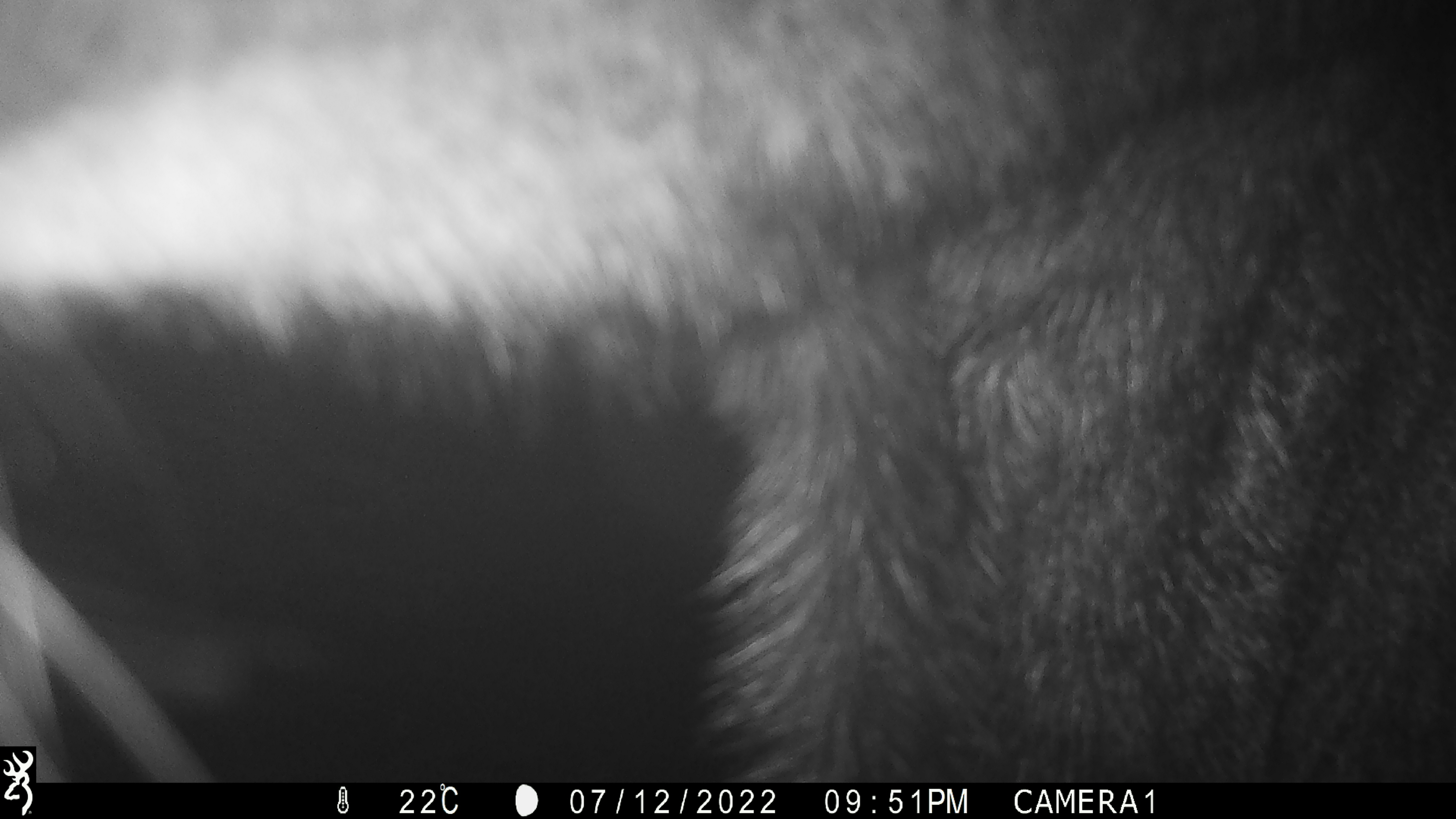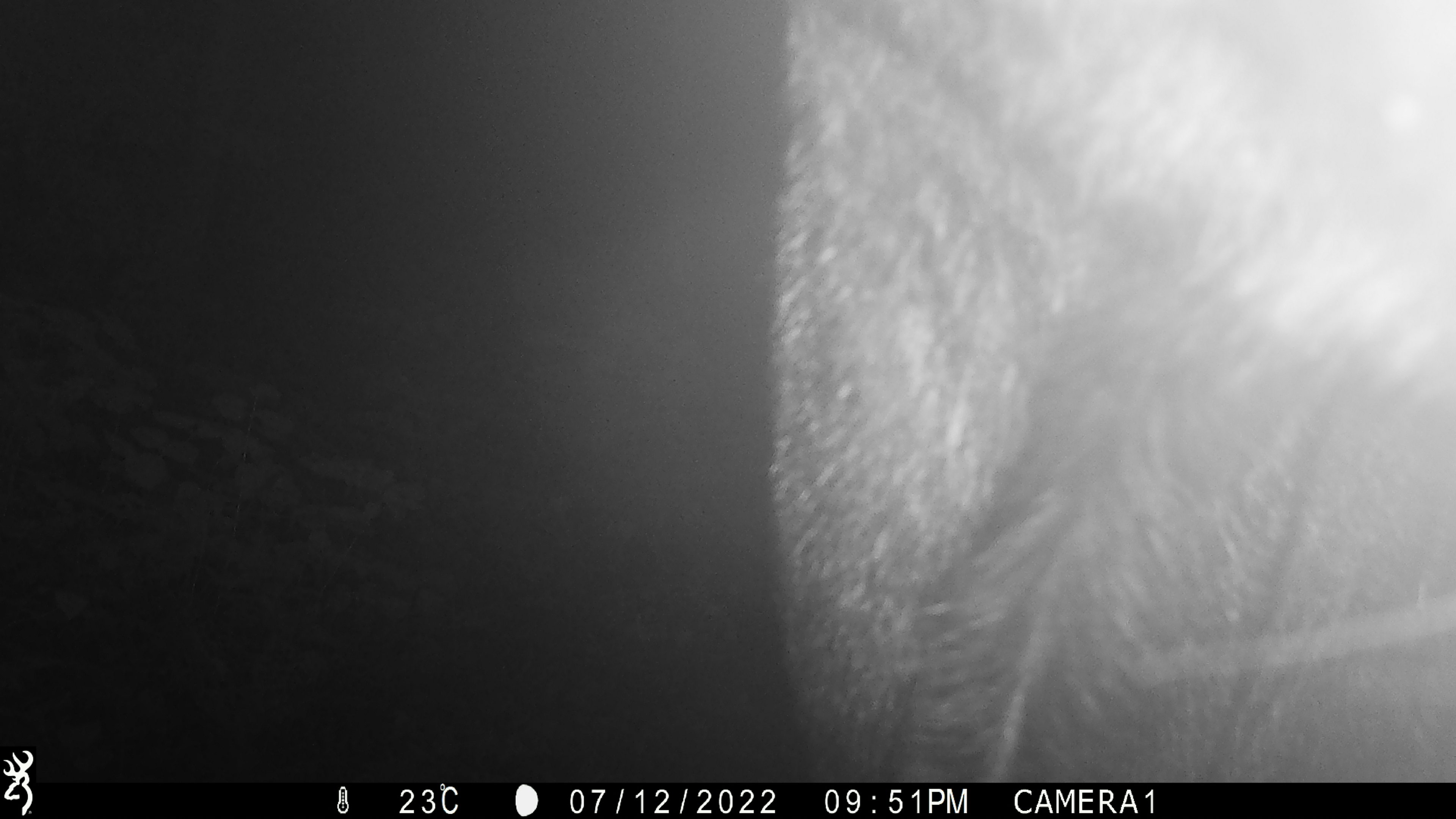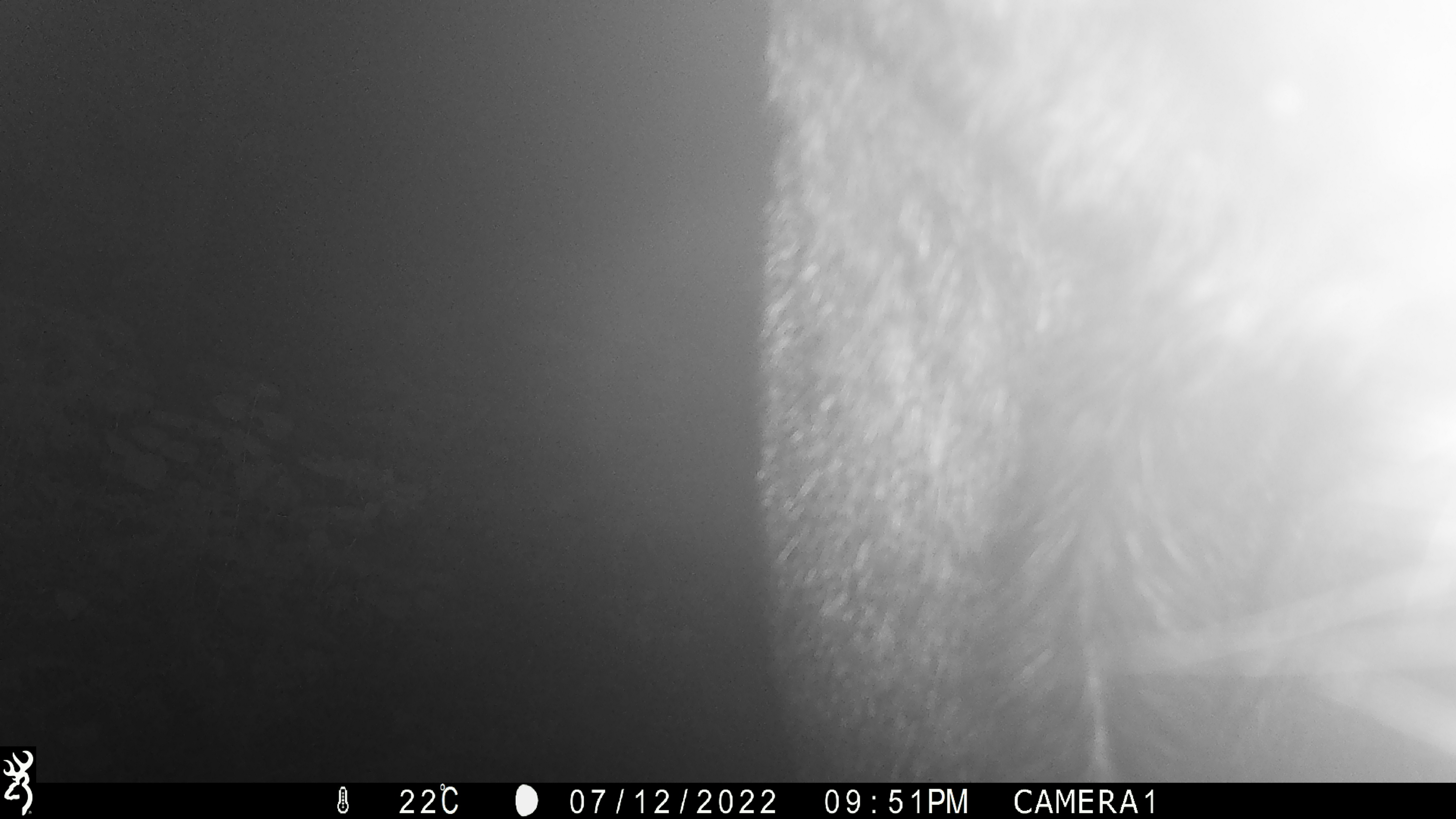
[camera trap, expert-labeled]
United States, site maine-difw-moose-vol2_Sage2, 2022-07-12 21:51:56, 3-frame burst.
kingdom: Animalia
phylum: Chordata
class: Mammalia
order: Artiodactyla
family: Cervidae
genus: Alces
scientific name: Alces alces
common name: moose